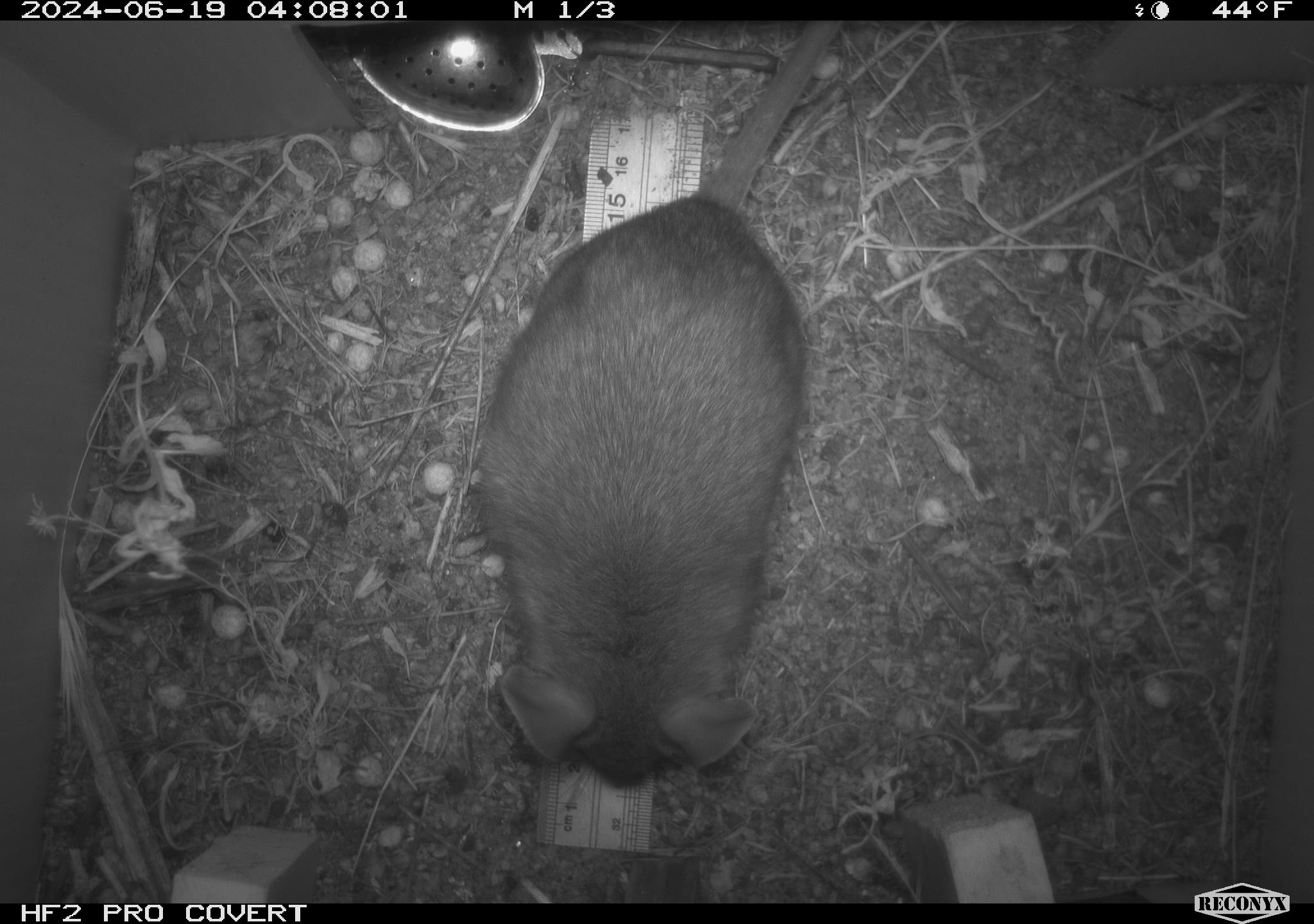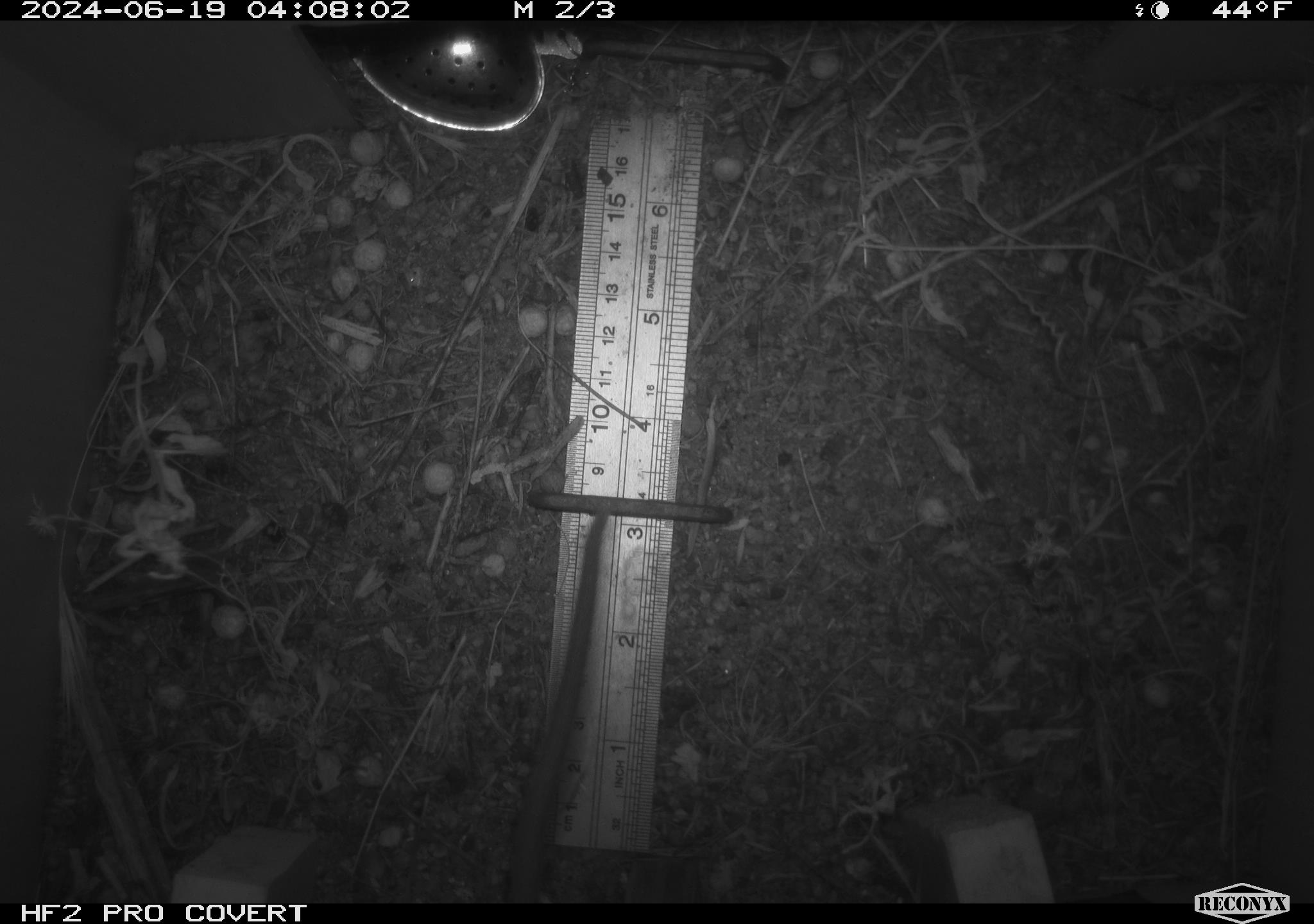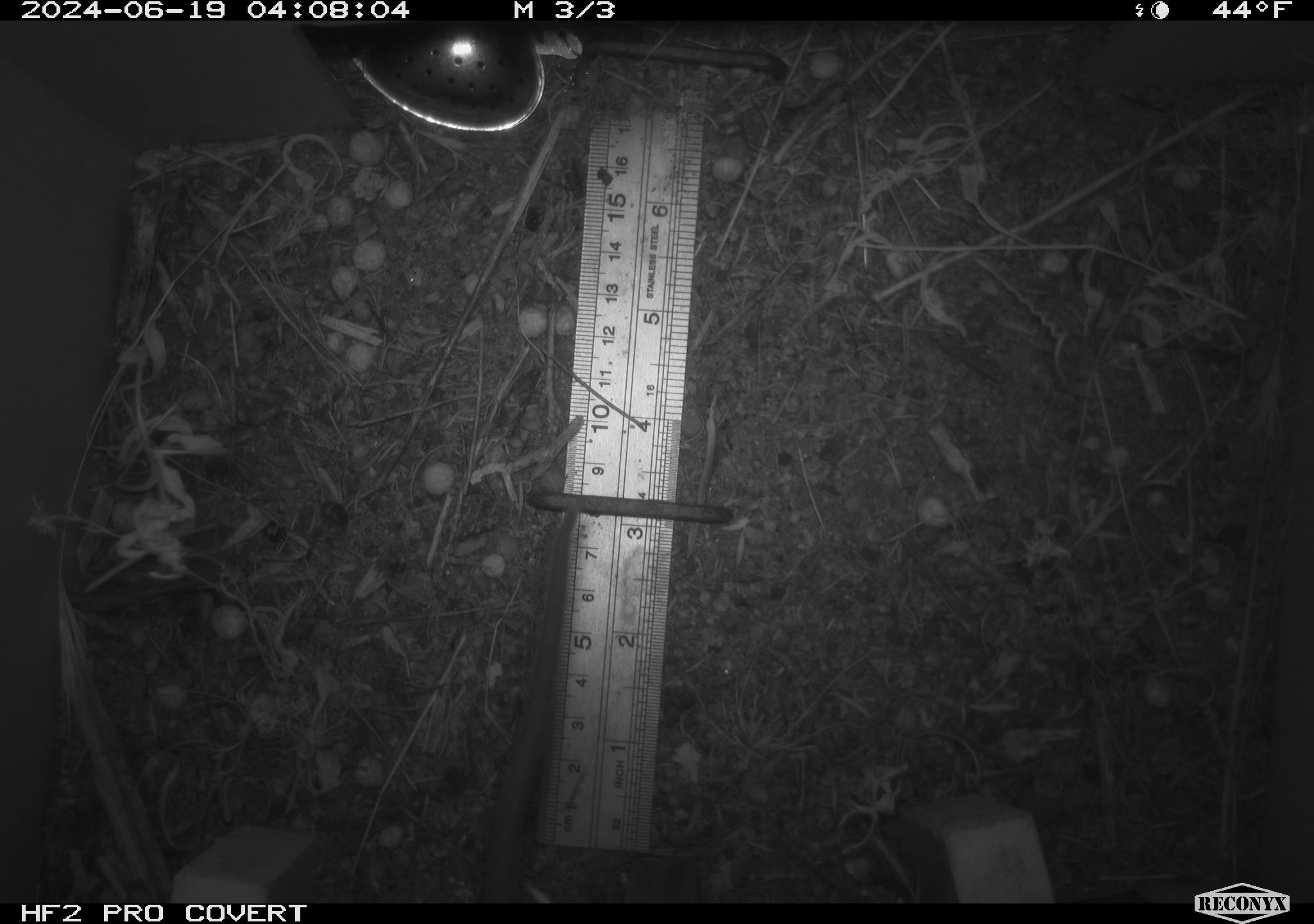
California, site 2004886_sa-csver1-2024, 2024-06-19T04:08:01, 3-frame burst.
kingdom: Animalia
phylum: Chordata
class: Mammalia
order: Rodentia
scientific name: Rodentia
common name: rodent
Rodent (Rodentia).